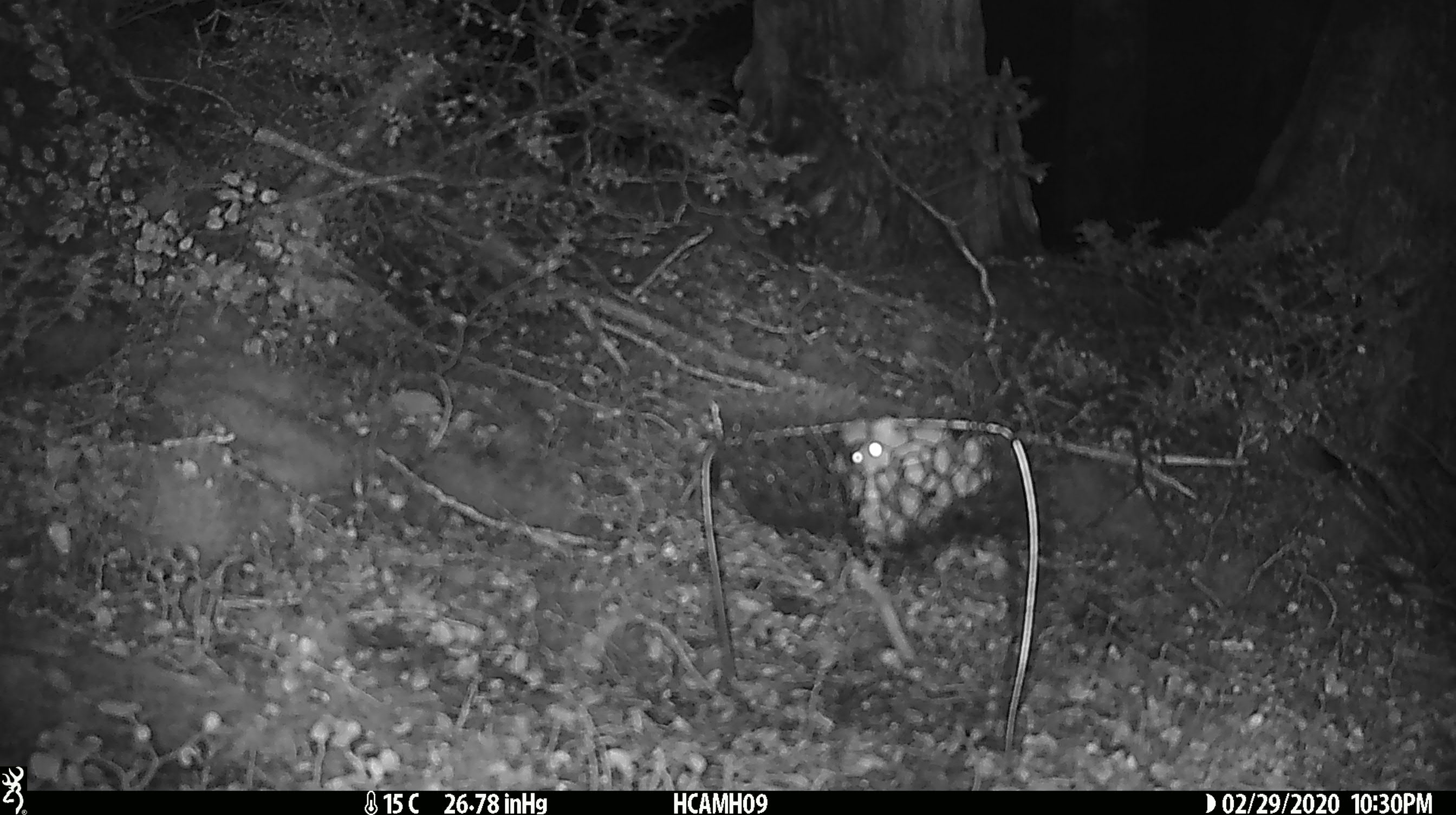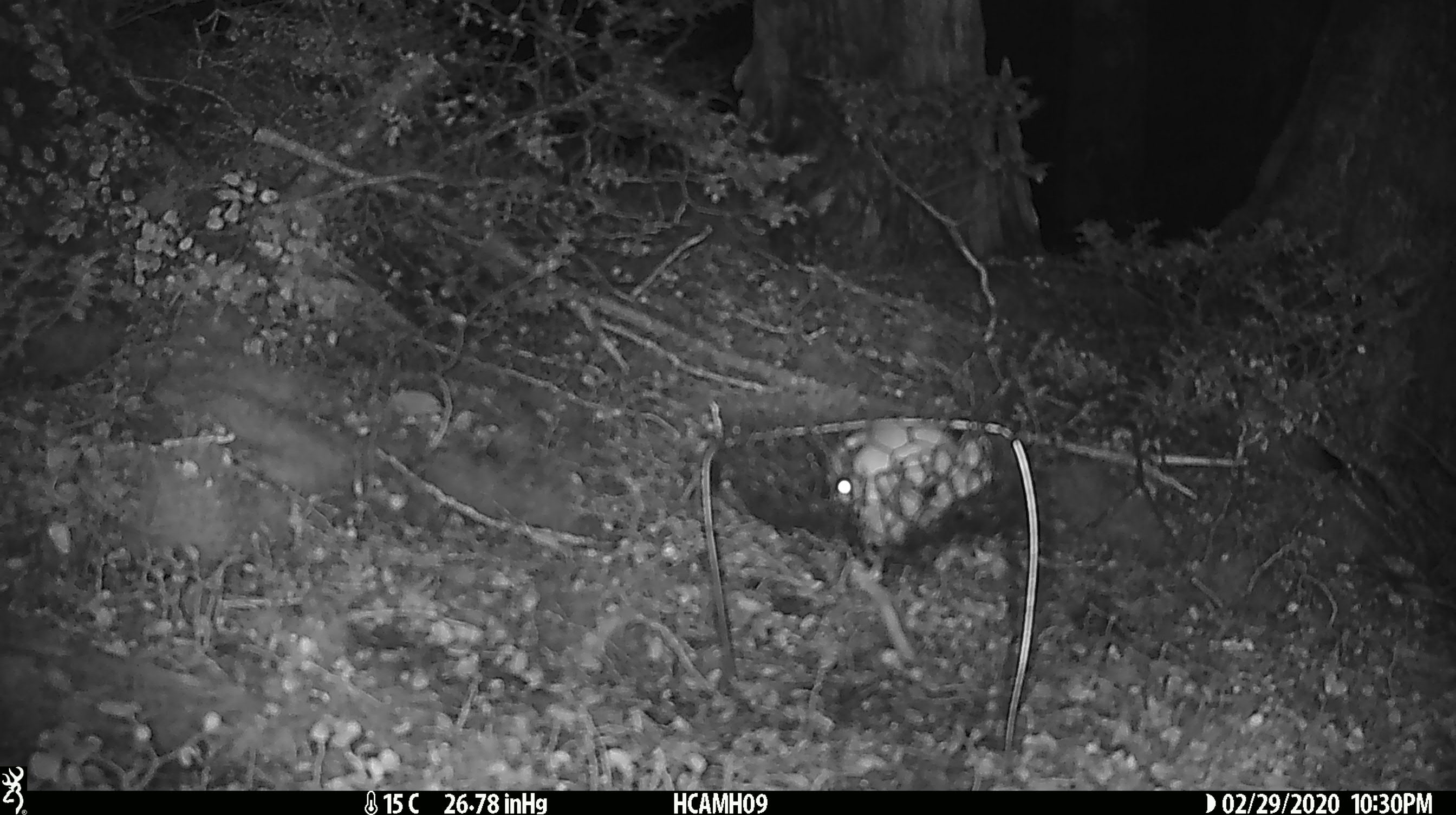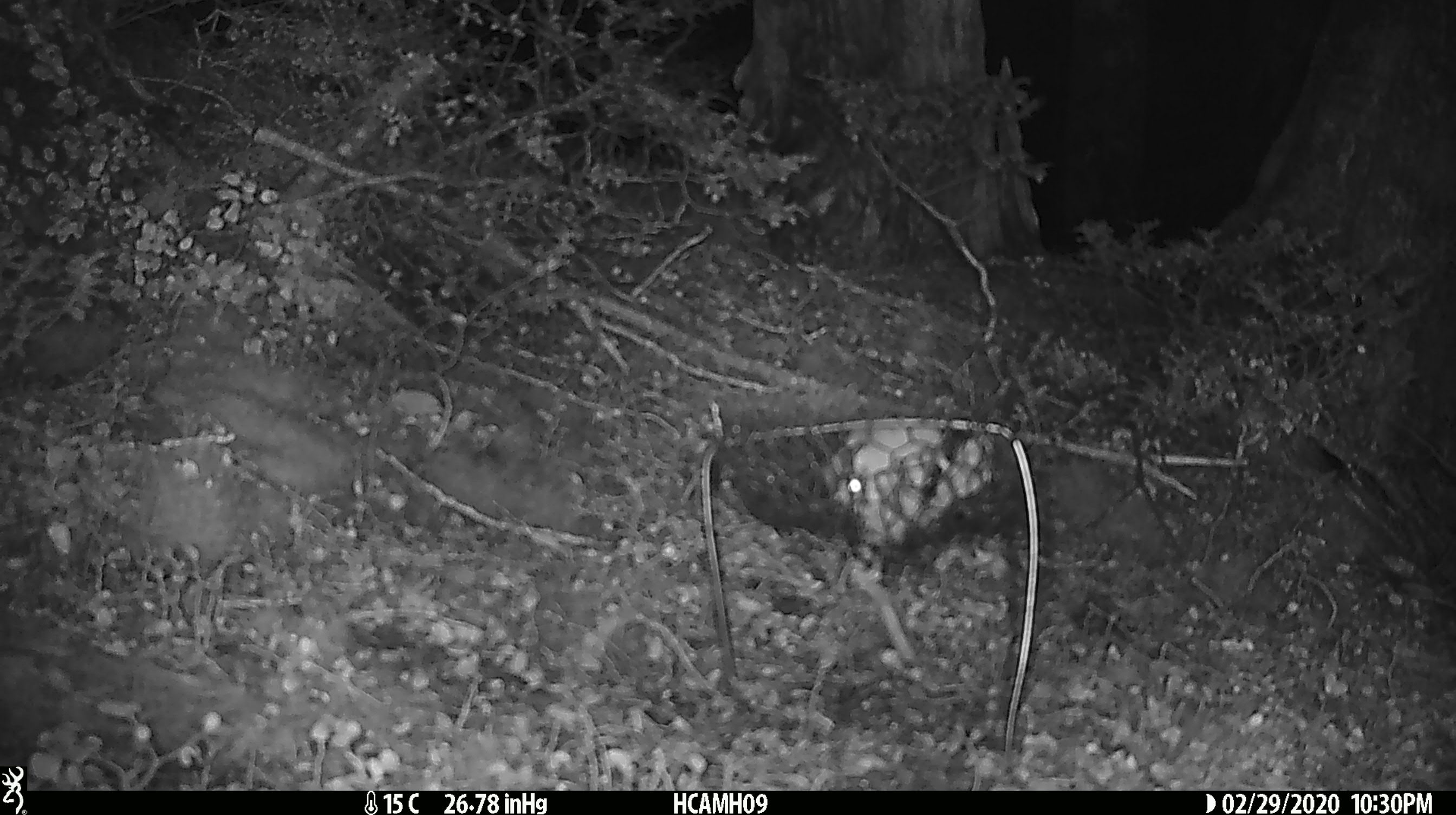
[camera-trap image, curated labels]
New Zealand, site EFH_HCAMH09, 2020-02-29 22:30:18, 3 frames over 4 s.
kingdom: Animalia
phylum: Chordata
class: Mammalia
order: Rodentia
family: Muridae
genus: Mus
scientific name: Mus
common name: mouse